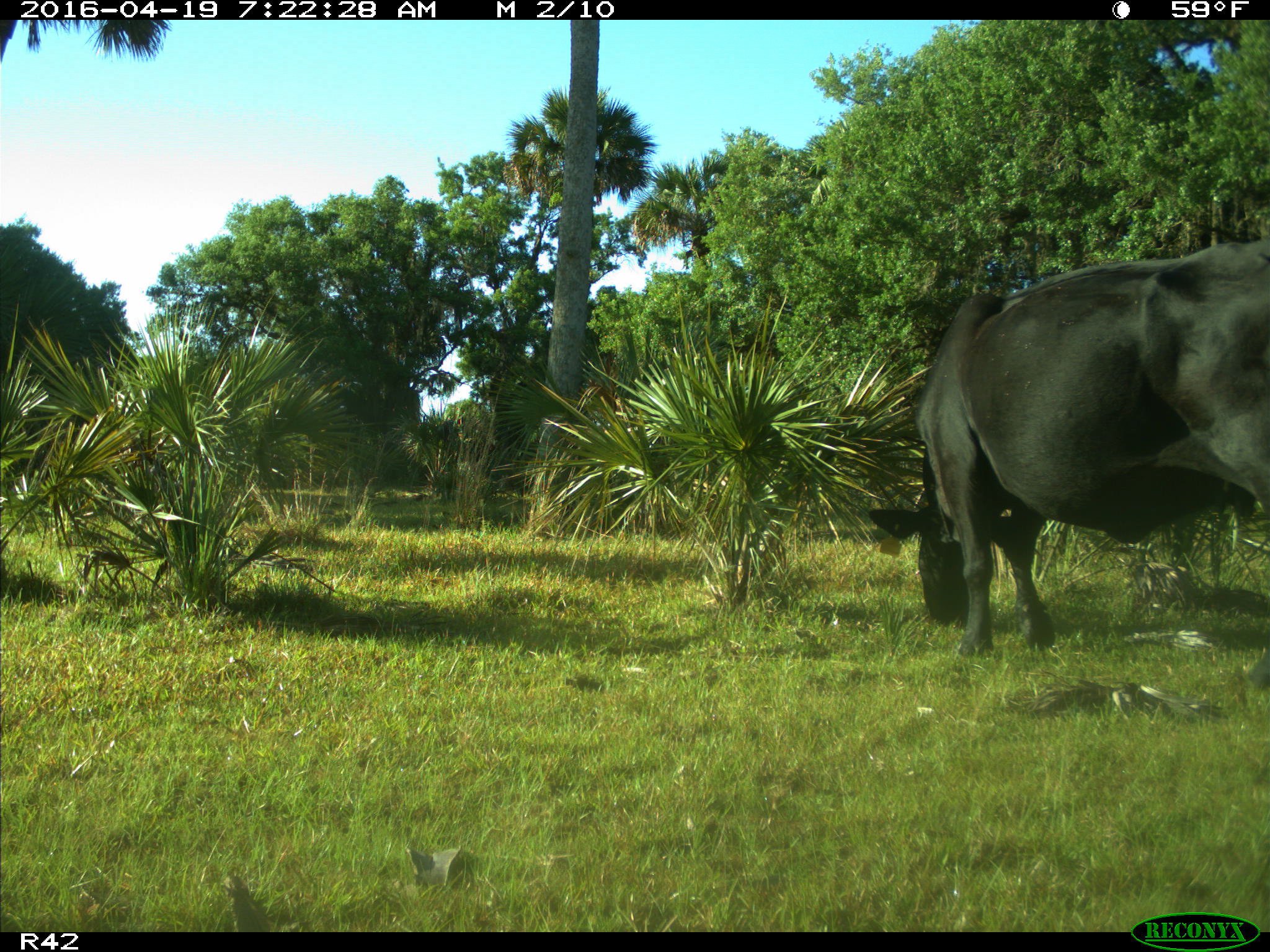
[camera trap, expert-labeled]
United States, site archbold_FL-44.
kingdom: Animalia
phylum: Chordata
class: Mammalia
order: Artiodactyla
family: Bovidae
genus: Bos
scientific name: Bos taurus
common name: domestic cow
Bos taurus (domestic cow).